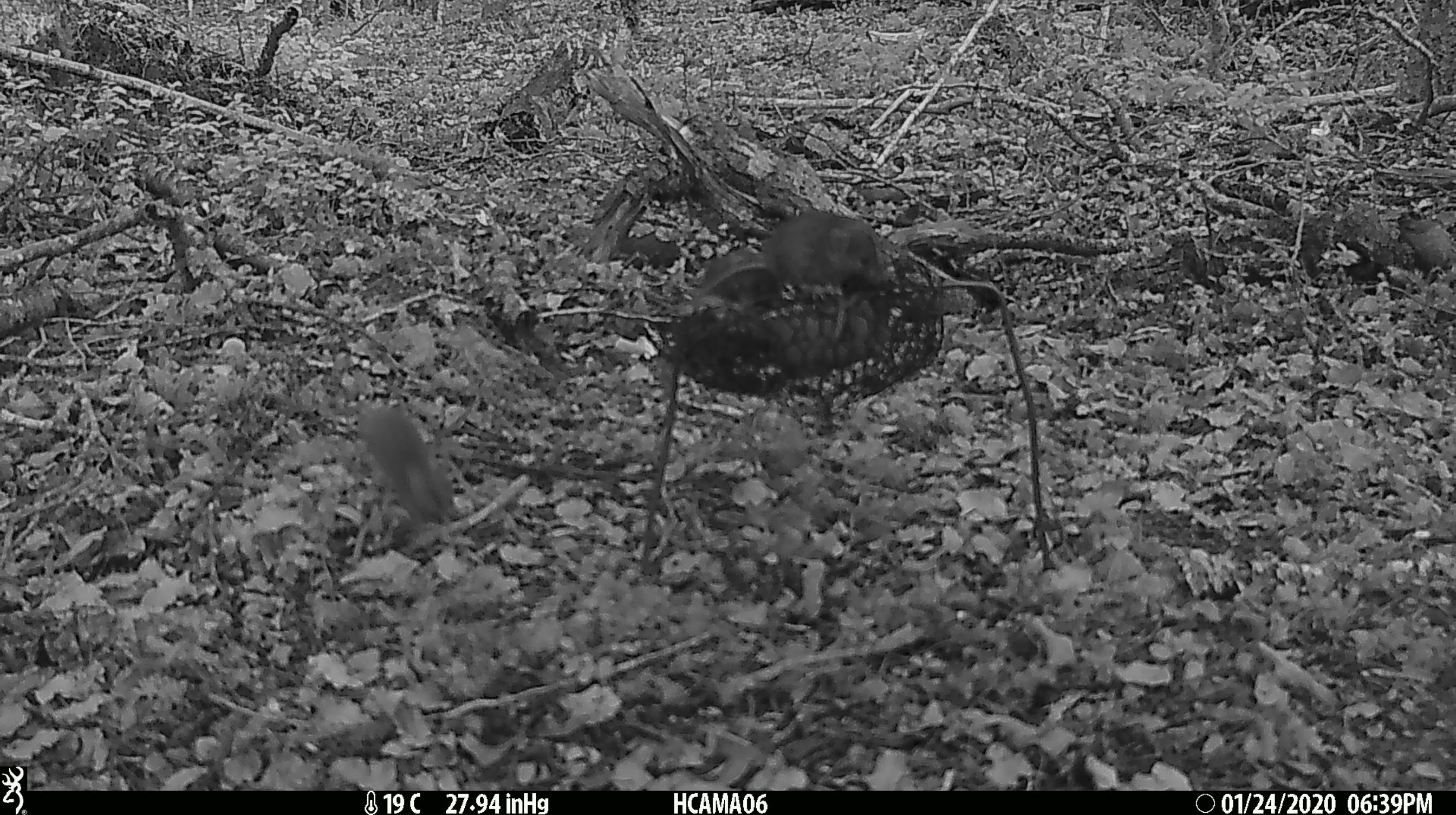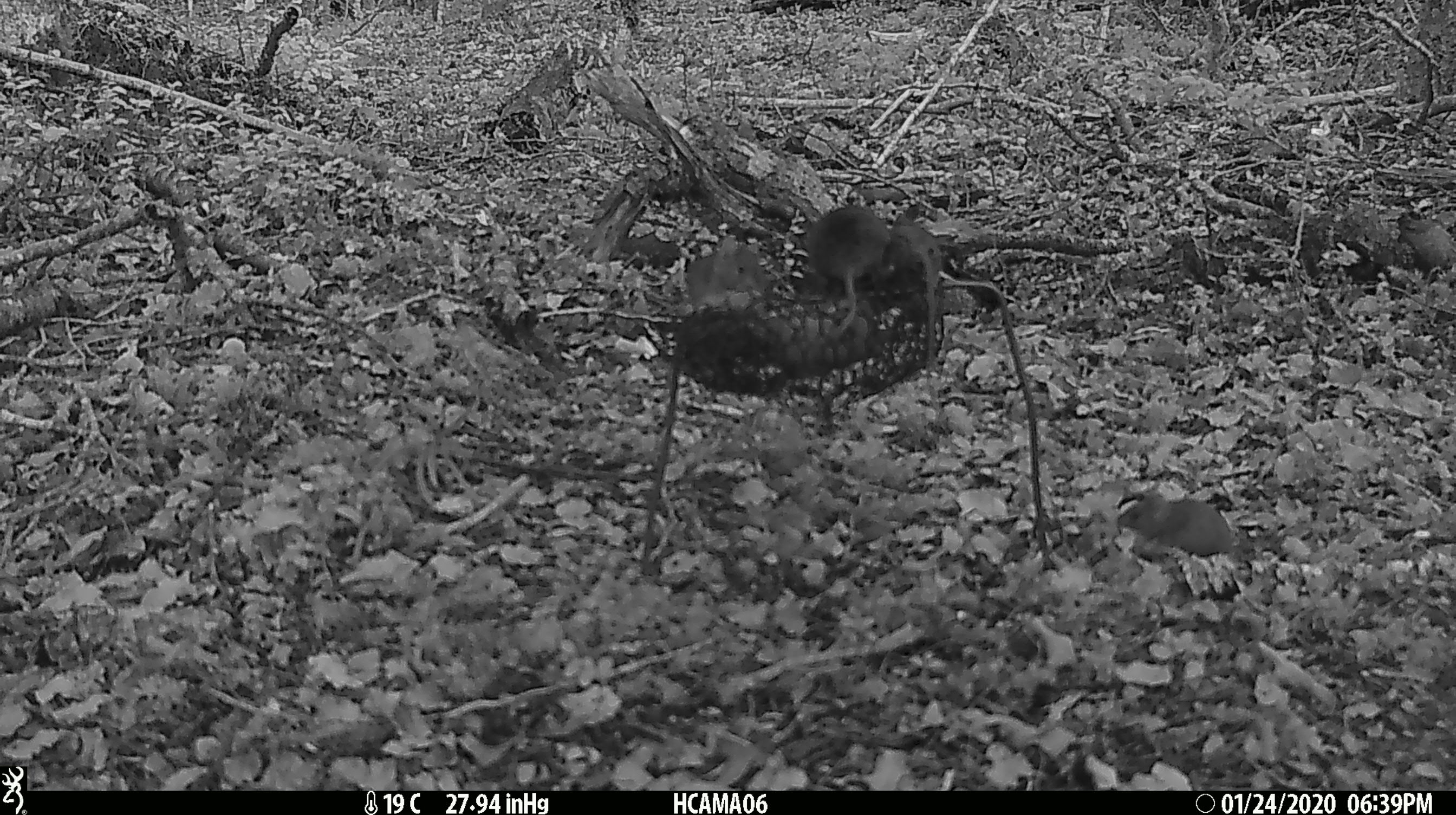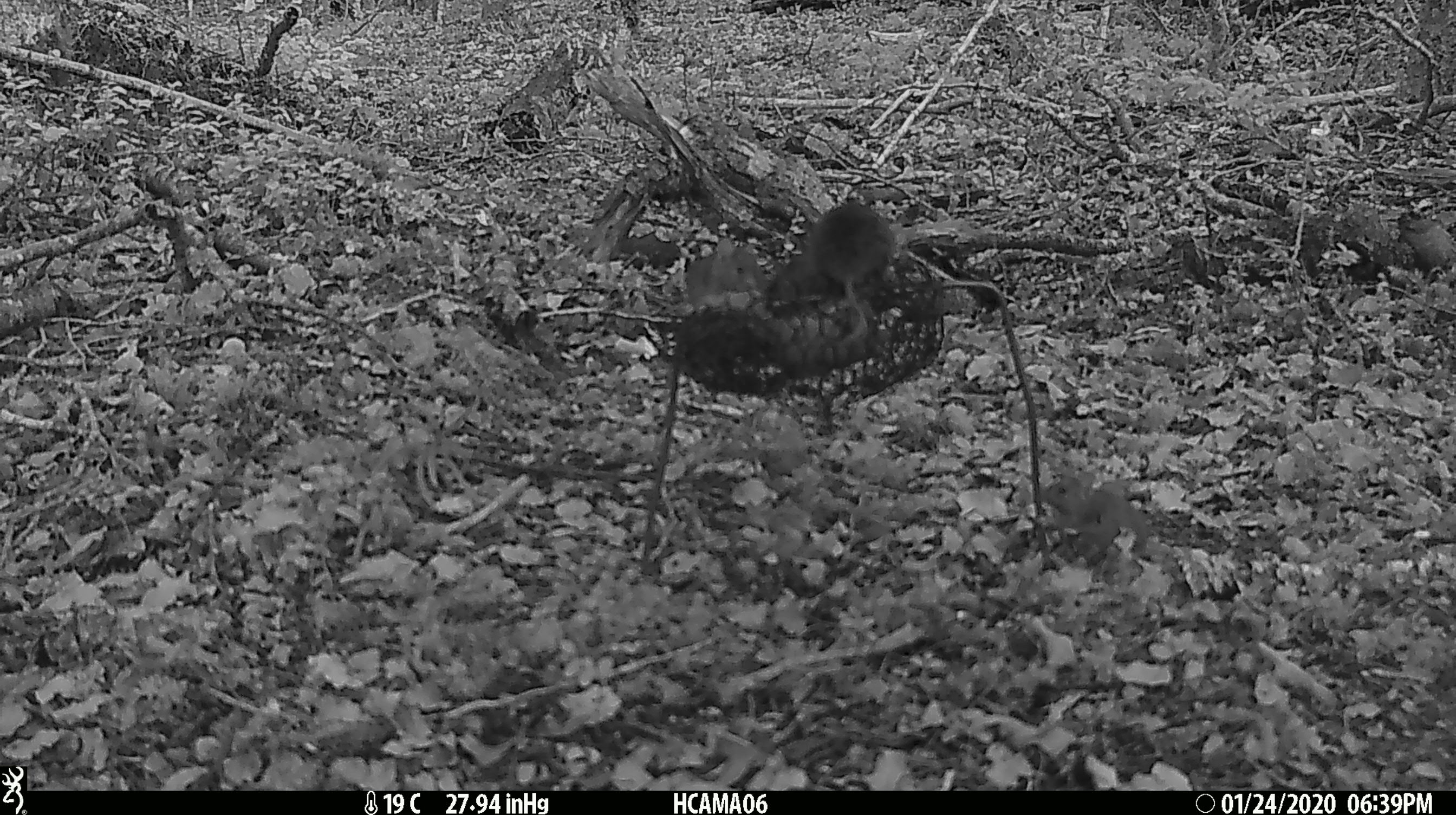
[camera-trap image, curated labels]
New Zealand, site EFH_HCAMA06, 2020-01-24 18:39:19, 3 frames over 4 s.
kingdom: Animalia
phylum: Chordata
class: Mammalia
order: Rodentia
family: Muridae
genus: Mus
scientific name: Mus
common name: mouse